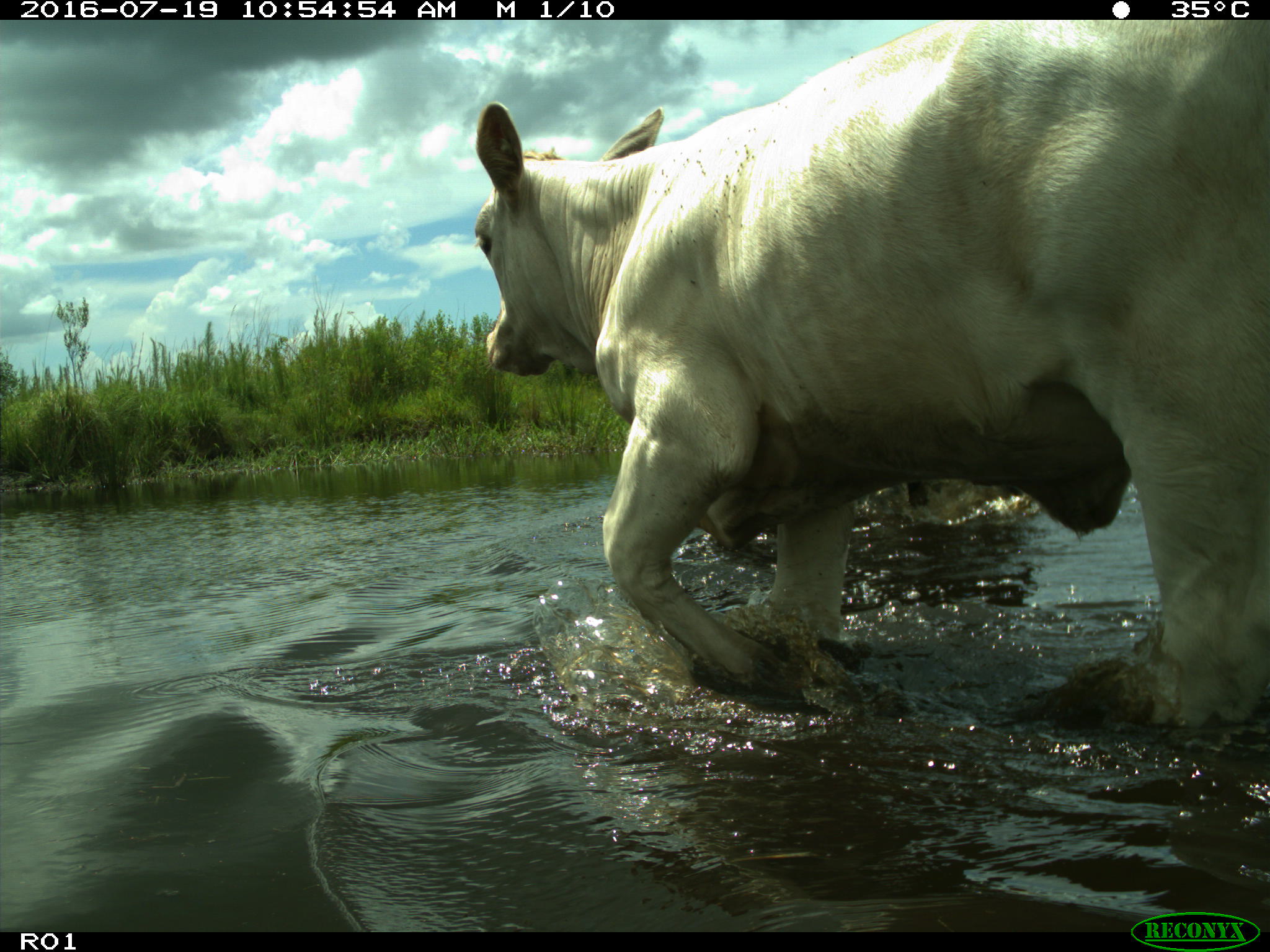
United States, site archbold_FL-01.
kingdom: Animalia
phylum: Chordata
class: Mammalia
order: Artiodactyla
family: Bovidae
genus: Bos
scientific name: Bos taurus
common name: domestic cow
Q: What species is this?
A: Bos taurus (domestic cow).